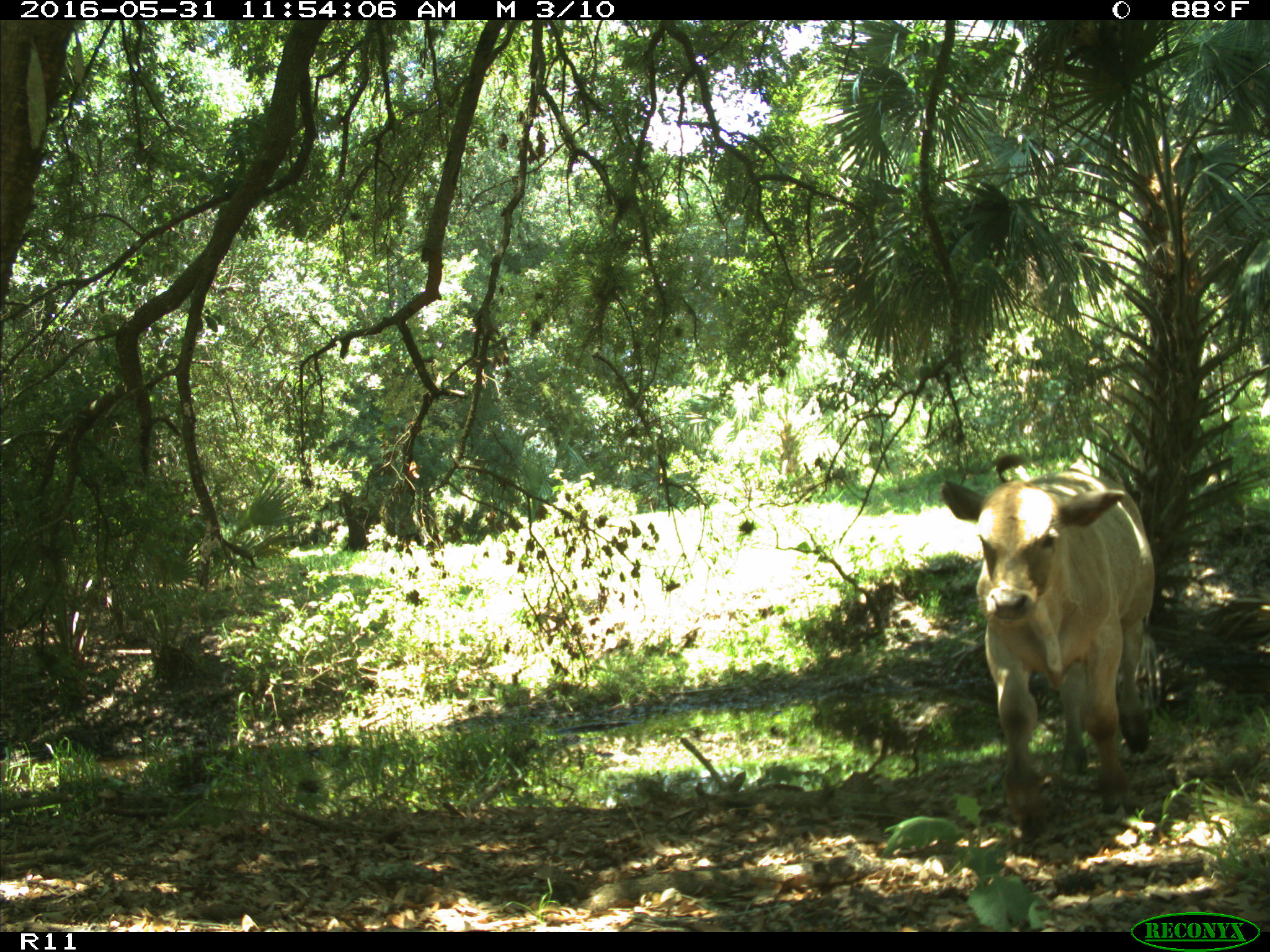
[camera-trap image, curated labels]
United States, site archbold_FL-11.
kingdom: Animalia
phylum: Chordata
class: Mammalia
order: Artiodactyla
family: Bovidae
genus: Bos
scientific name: Bos taurus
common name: domestic cow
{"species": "Bos taurus (domestic cow)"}